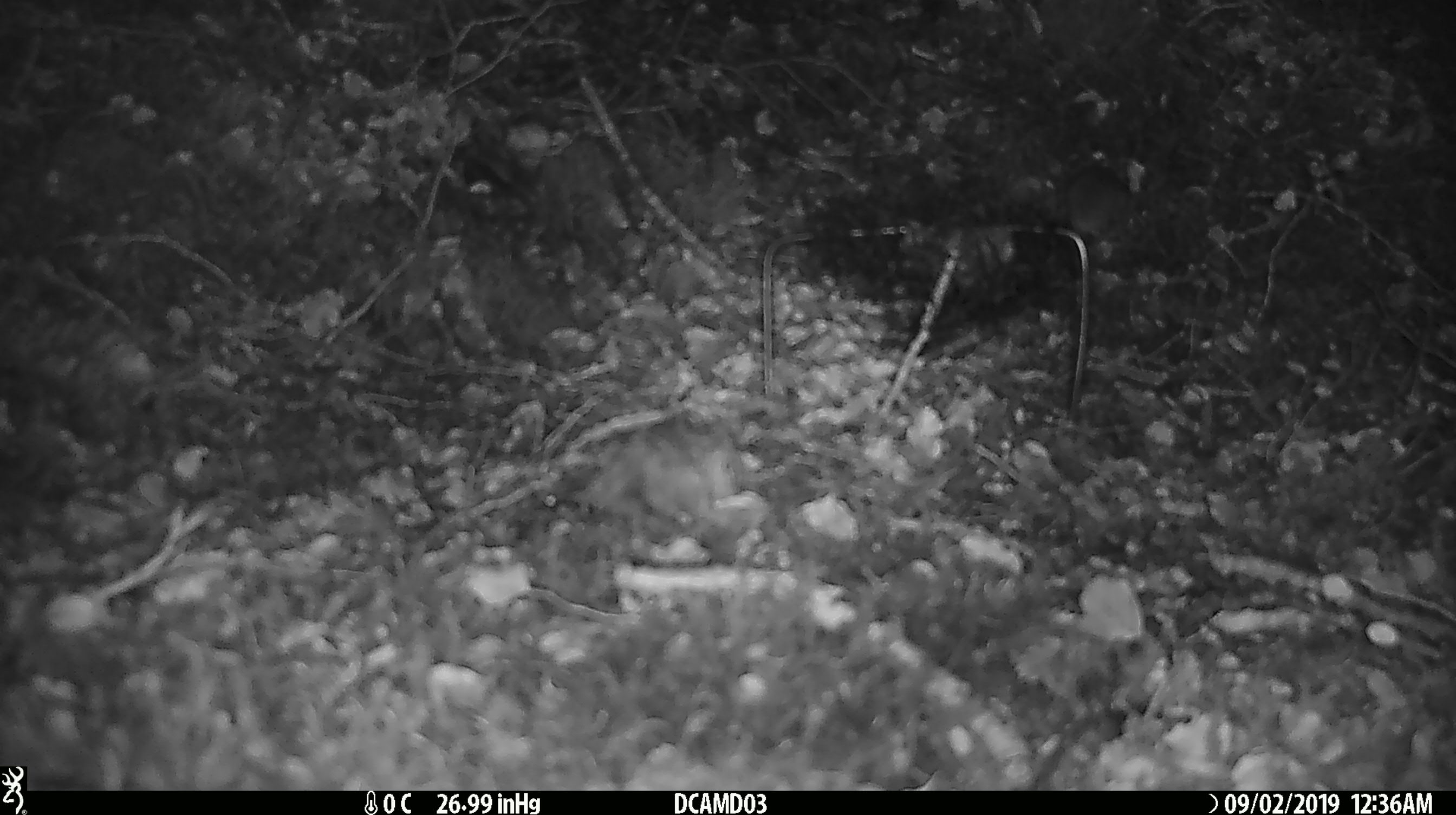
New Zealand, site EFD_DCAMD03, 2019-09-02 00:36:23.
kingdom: Animalia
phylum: Chordata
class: Mammalia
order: Rodentia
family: Muridae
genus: Mus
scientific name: Mus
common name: mouse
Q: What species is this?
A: Mouse (Mus).